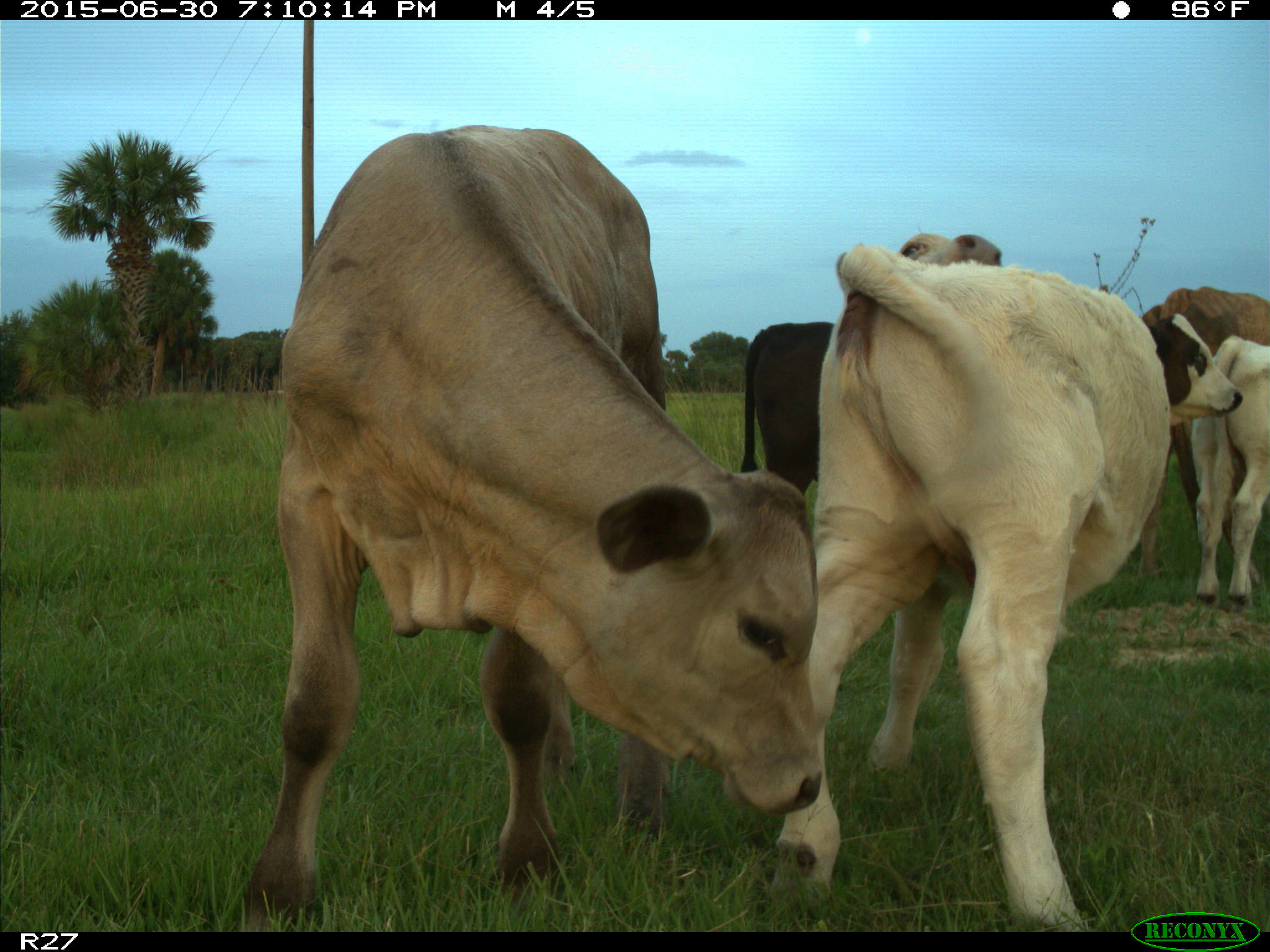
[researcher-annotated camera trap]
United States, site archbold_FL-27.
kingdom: Animalia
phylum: Chordata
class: Mammalia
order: Artiodactyla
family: Bovidae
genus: Bos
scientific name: Bos taurus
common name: domestic cow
Bos taurus (domestic cow).